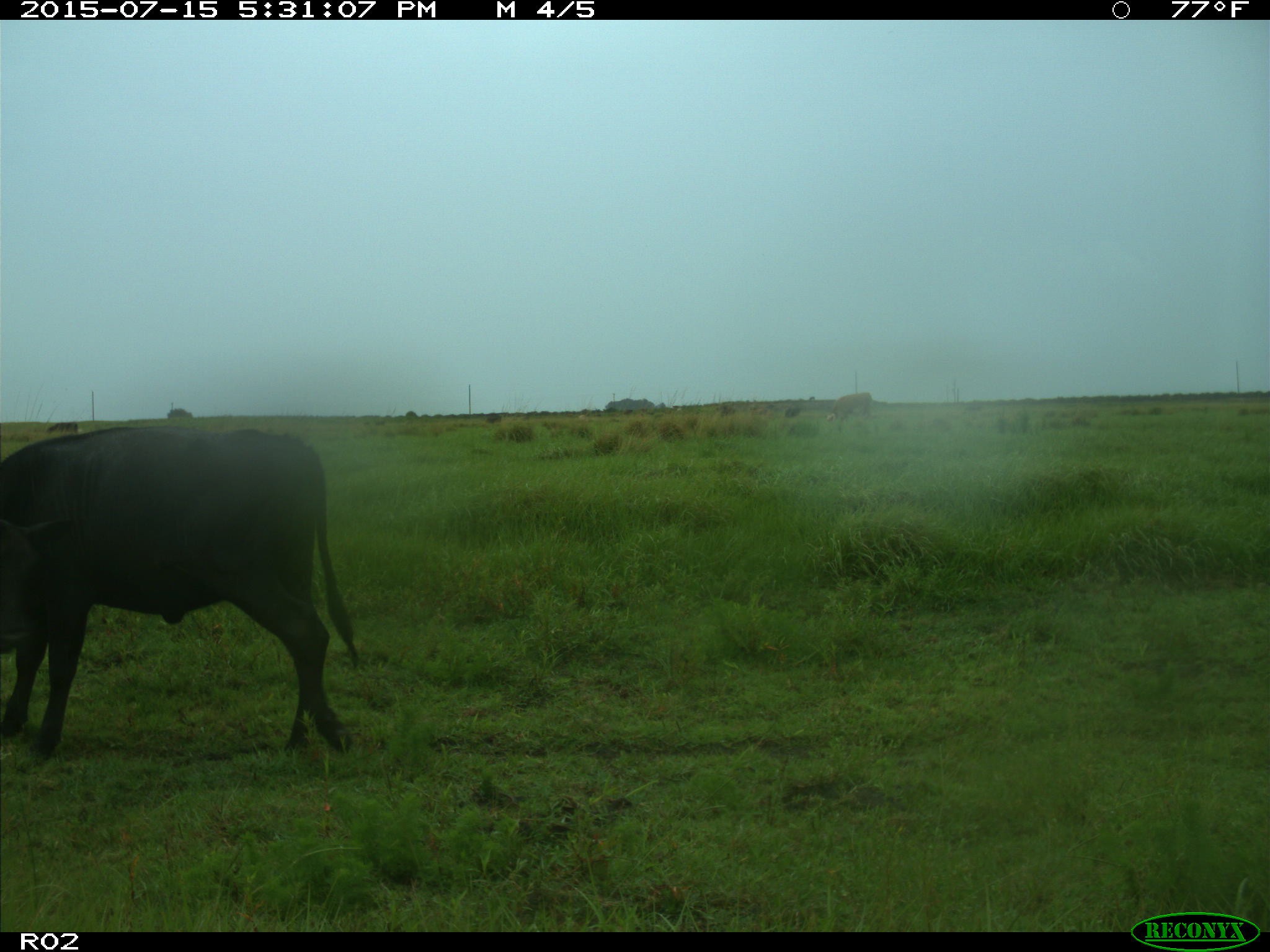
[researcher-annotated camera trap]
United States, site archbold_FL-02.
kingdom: Animalia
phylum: Chordata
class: Mammalia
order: Artiodactyla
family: Bovidae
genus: Bos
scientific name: Bos taurus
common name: domestic cow